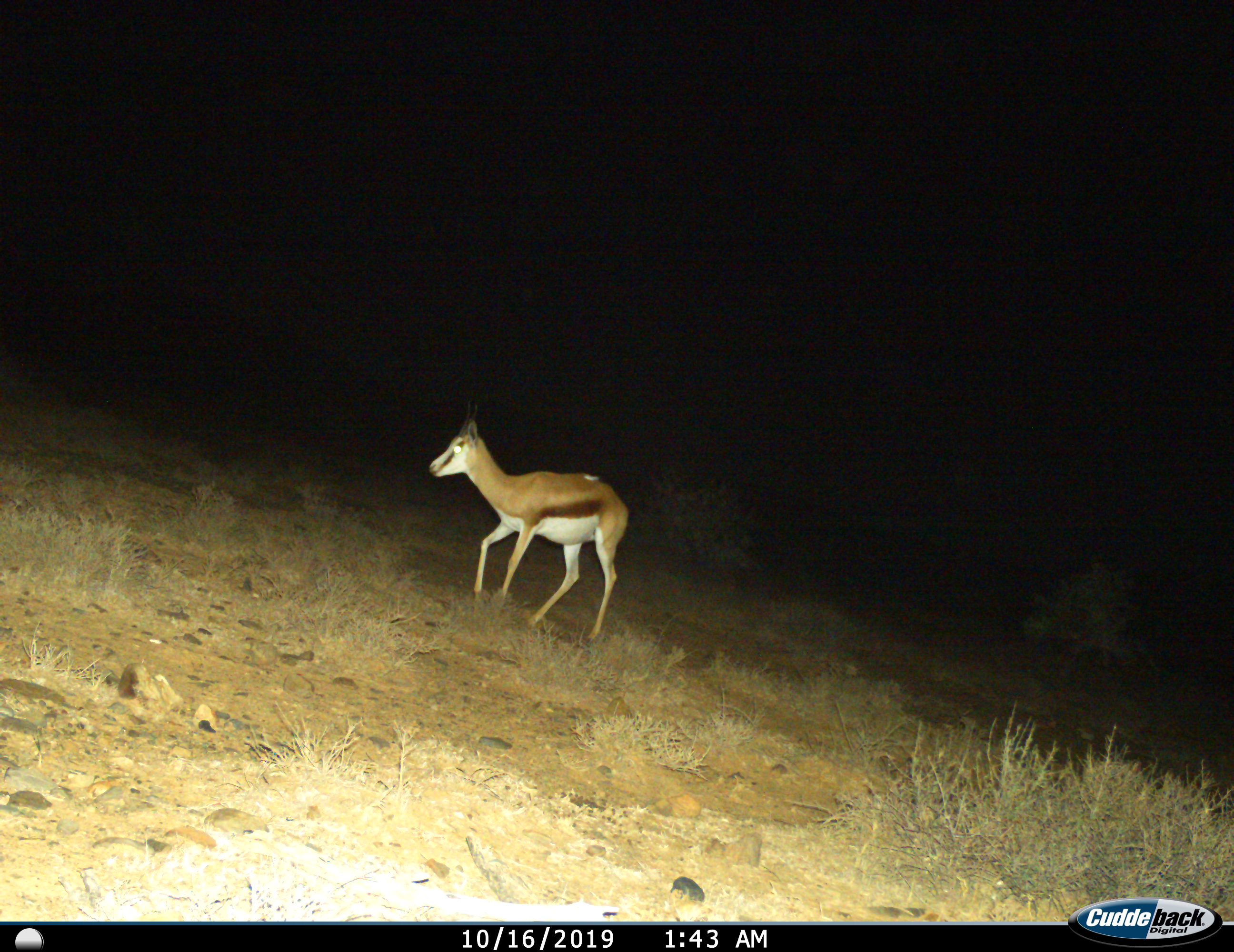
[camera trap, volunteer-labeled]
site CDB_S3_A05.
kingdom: Animalia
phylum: Chordata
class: Mammalia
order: Artiodactyla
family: Bovidae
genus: Antidorcas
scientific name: Antidorcas marsupialis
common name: springbok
Springbok (Antidorcas marsupialis), count 1. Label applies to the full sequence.